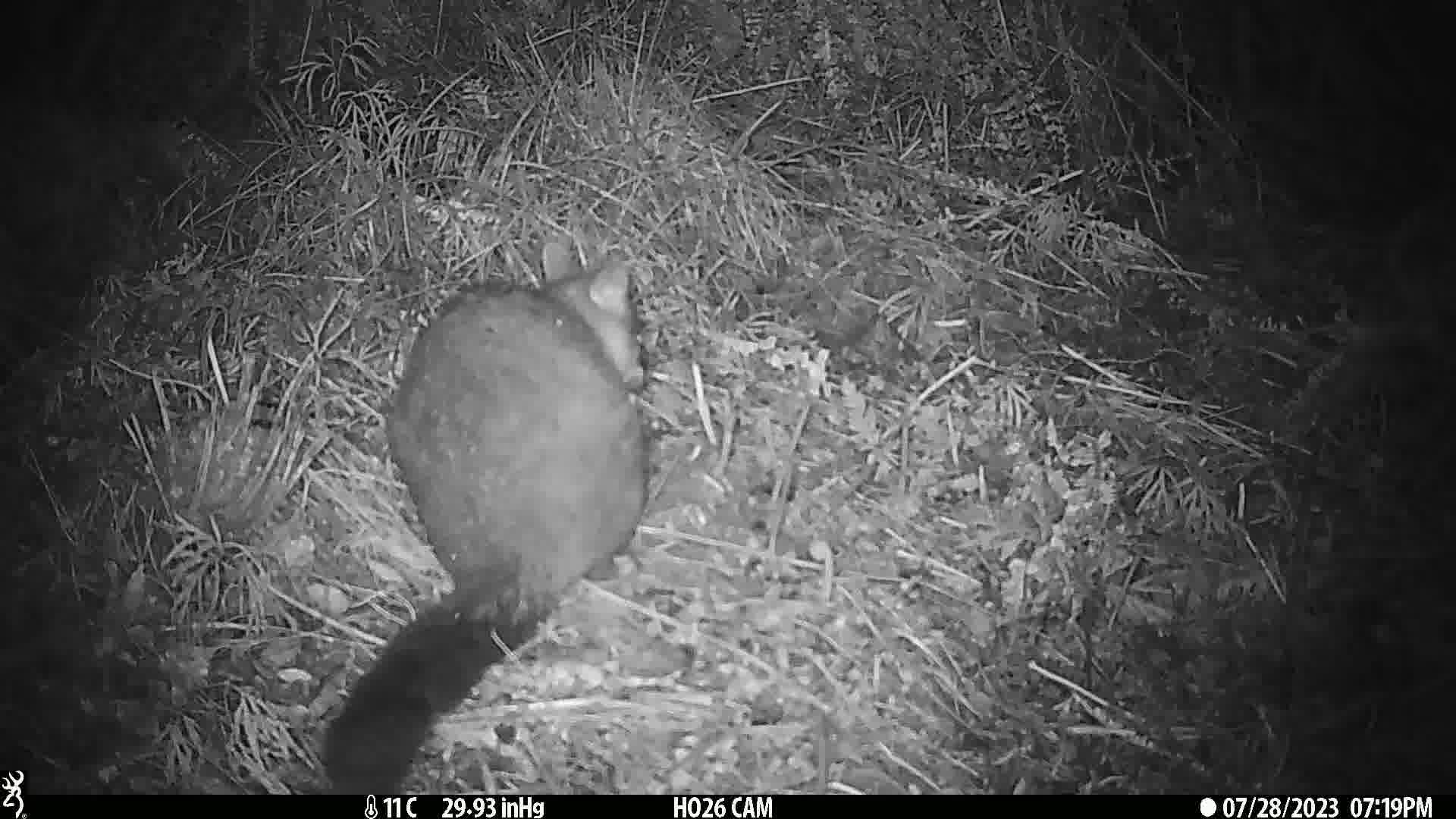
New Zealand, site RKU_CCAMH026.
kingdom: Animalia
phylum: Chordata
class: Mammalia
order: Diprotodontia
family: Phalangeridae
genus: Trichosurus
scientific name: Trichosurus vulpecula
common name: common brushtail possum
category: possum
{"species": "possum (common brushtail possum) (Trichosurus vulpecula)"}